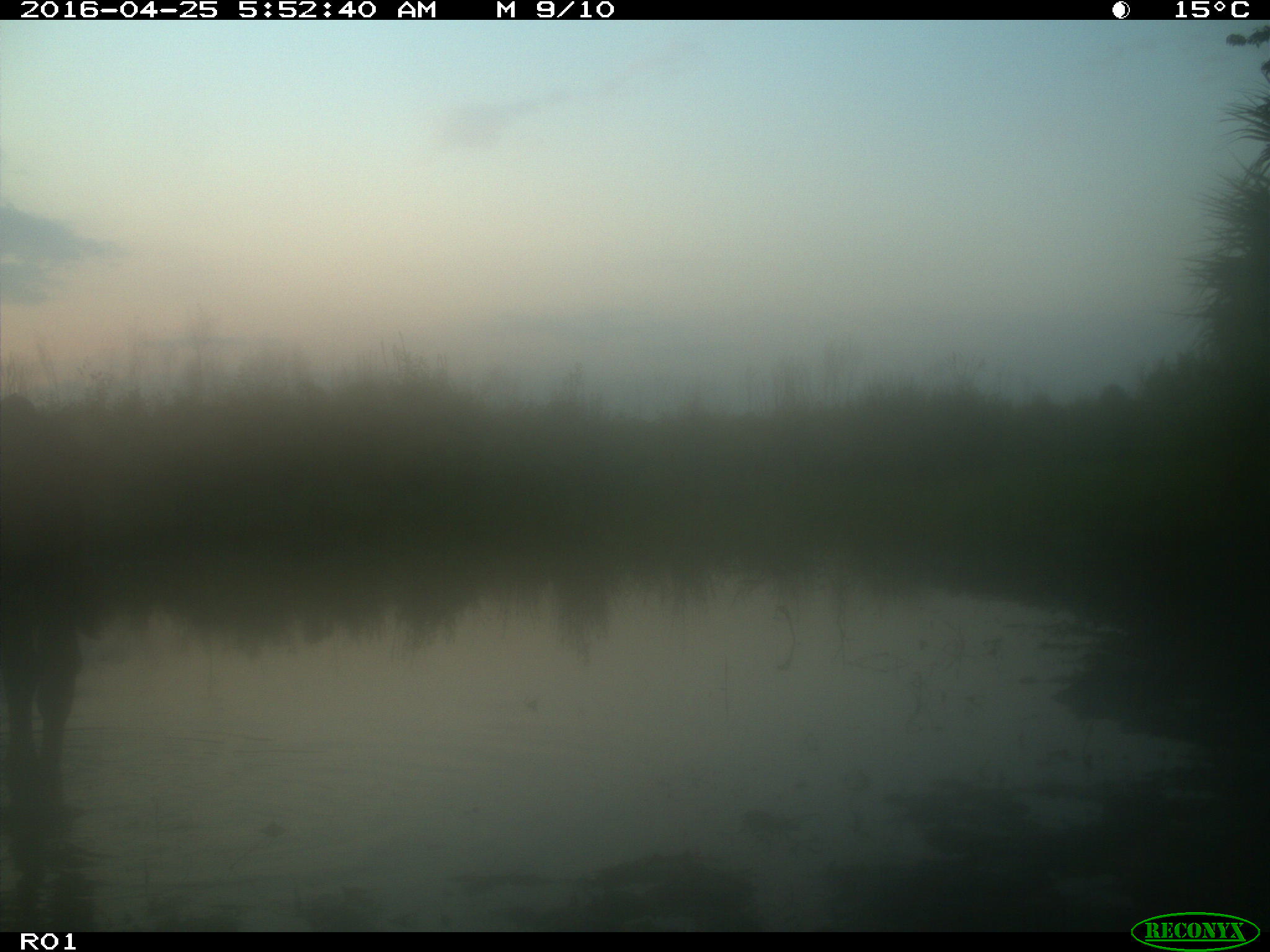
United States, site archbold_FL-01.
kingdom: Animalia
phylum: Chordata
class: Mammalia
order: Artiodactyla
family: Bovidae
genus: Bos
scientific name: Bos taurus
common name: domestic cow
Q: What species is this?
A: Bos taurus (domestic cow).